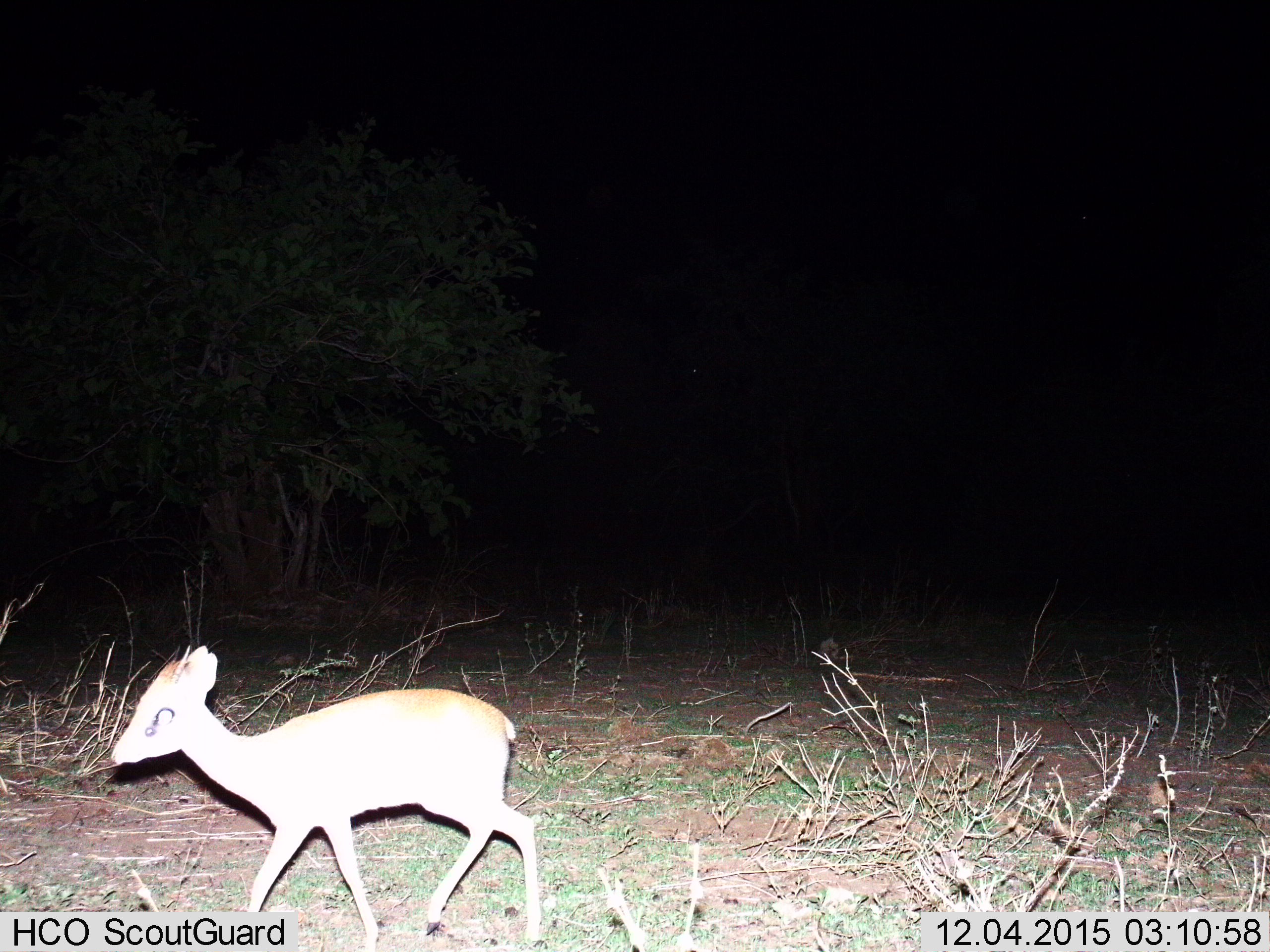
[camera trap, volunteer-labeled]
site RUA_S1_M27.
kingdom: Animalia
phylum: Chordata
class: Mammalia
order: Artiodactyla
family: Bovidae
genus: Madoqua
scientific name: Madoqua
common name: dik-dik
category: dikdik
Dikdik (dik-dik) (Madoqua), count 1. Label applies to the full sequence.